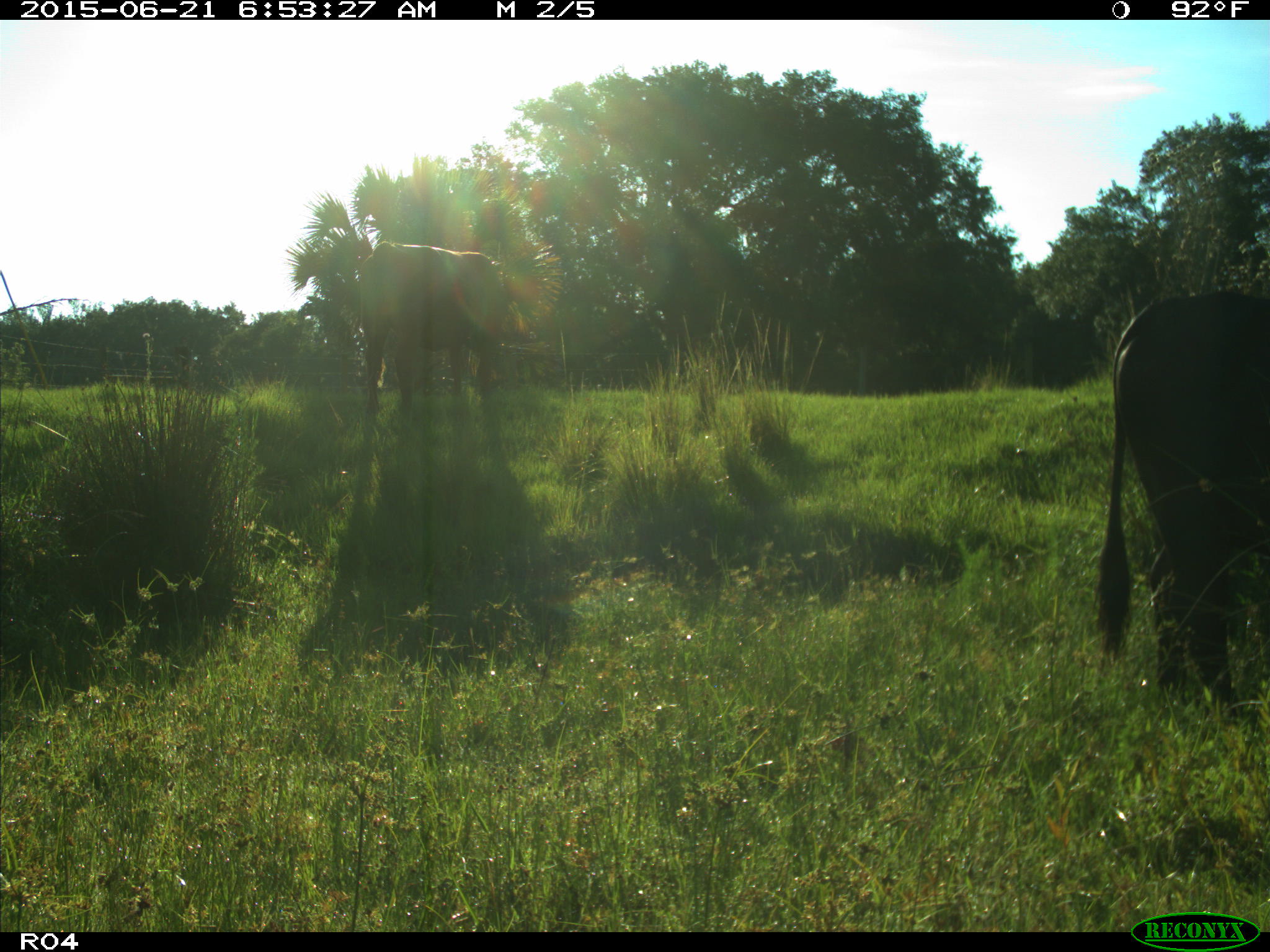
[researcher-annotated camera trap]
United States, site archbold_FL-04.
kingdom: Animalia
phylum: Chordata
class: Mammalia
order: Artiodactyla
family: Bovidae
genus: Bos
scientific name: Bos taurus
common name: domestic cow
Bos taurus (domestic cow).